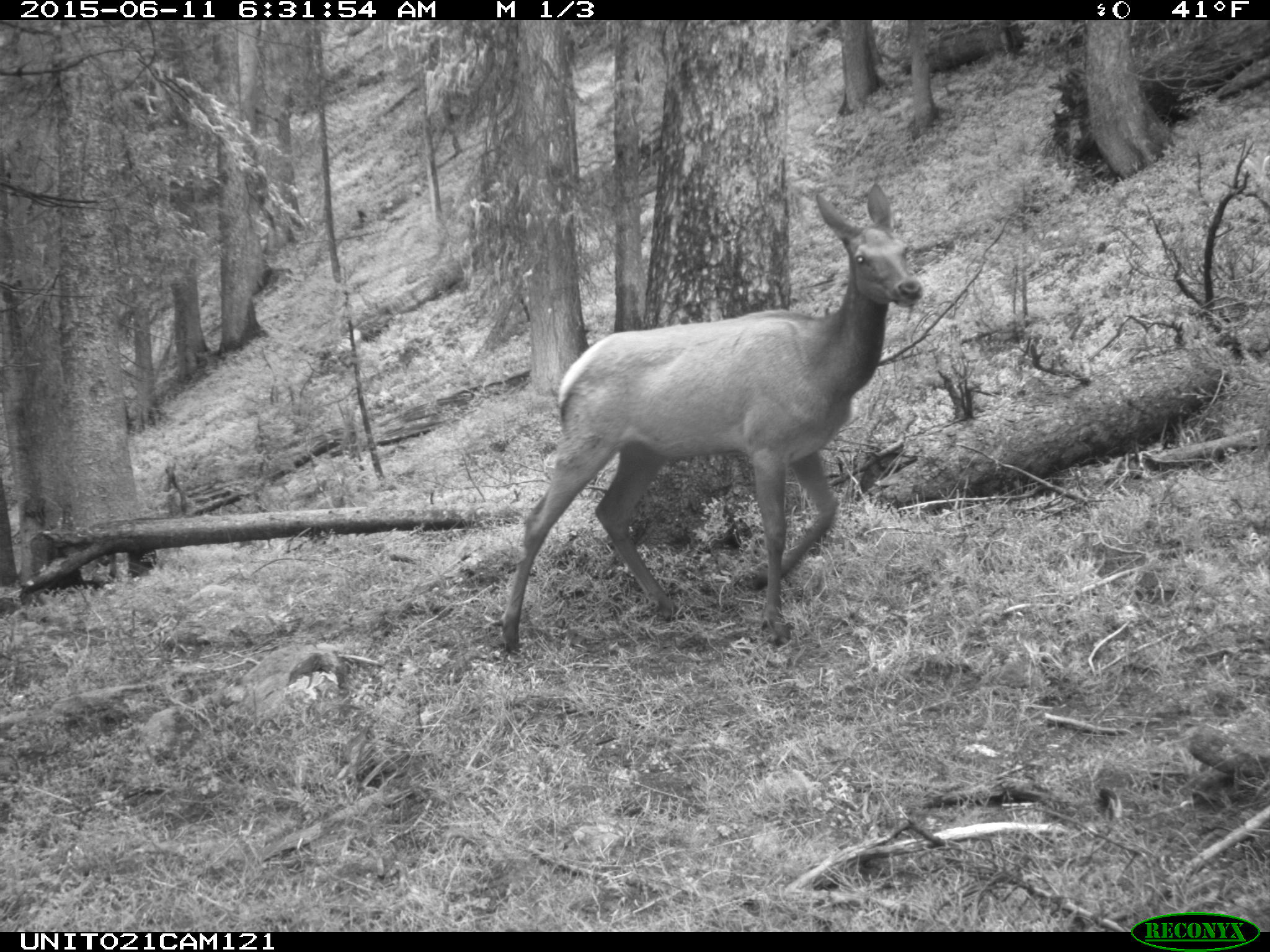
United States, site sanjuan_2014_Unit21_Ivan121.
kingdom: Animalia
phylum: Chordata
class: Mammalia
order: Artiodactyla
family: Cervidae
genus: Cervus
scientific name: Cervus elaphus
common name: red deer